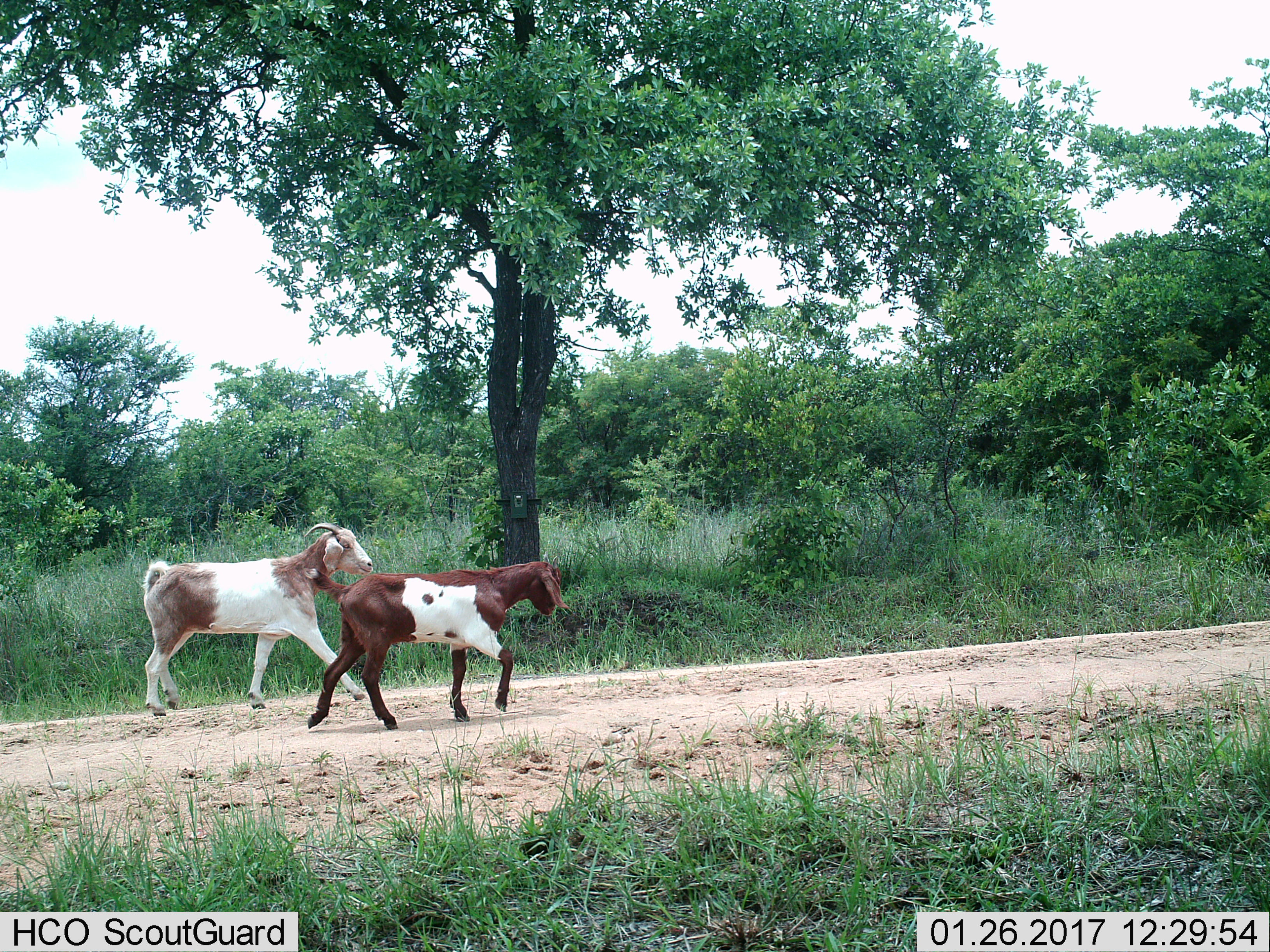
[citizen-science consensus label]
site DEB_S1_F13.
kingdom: Animalia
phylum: Chordata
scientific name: Vertebrata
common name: domestic animal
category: domesticanimal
Domesticanimal (domestic animal) (Vertebrata), count 2. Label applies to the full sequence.